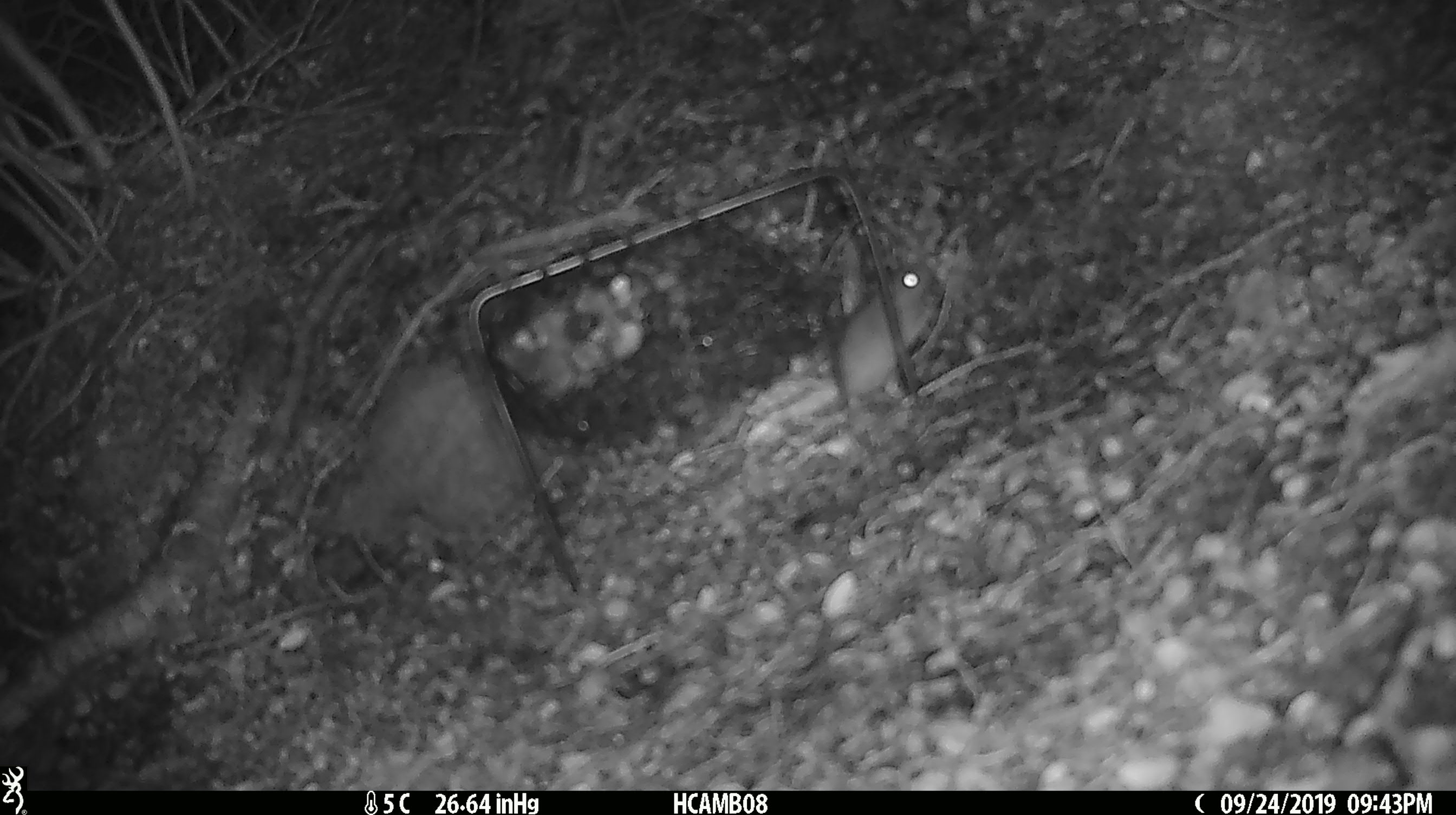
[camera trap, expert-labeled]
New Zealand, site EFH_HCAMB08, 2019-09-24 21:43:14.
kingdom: Animalia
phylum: Chordata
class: Mammalia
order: Rodentia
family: Muridae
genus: Mus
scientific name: Mus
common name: mouse